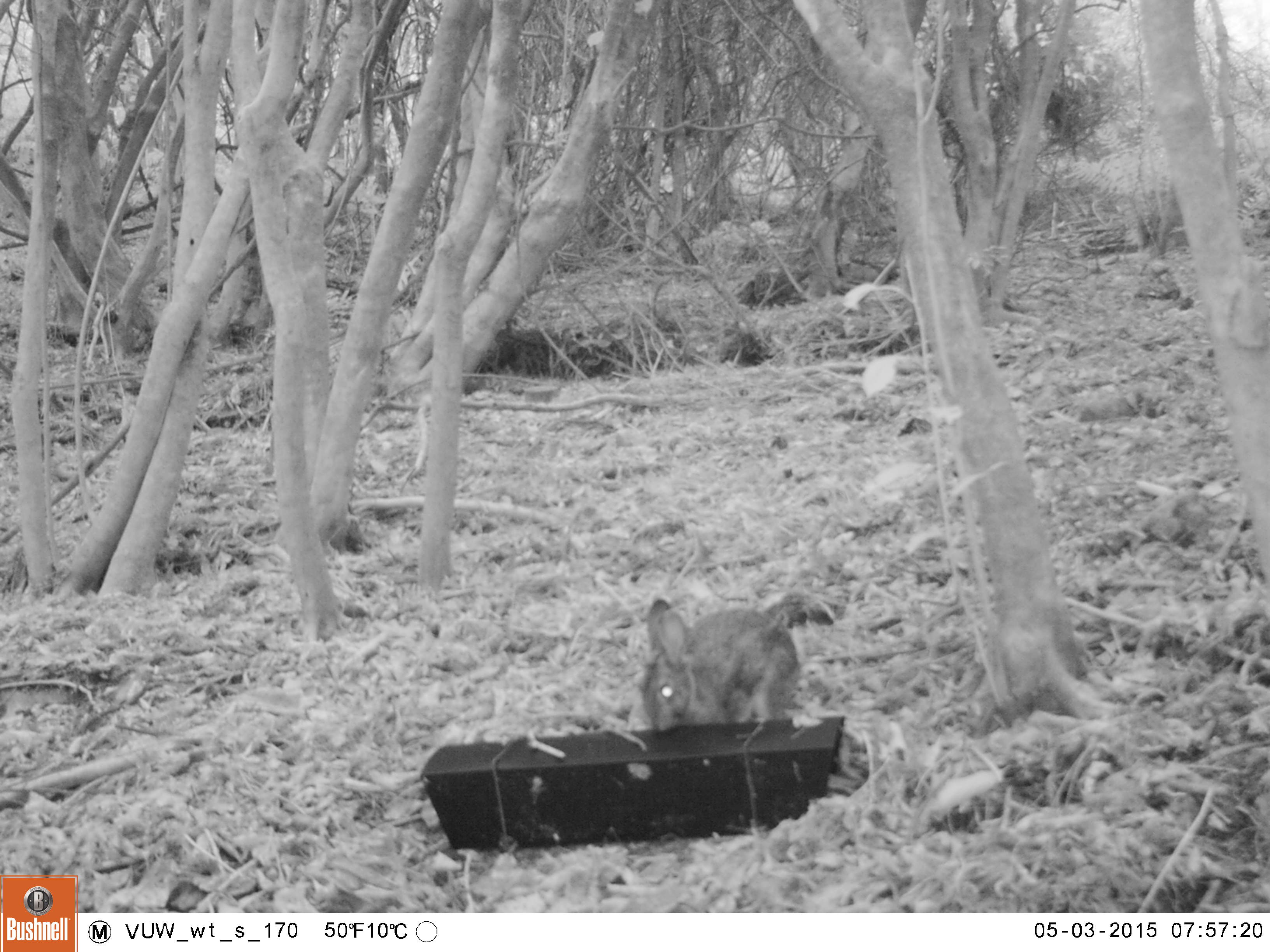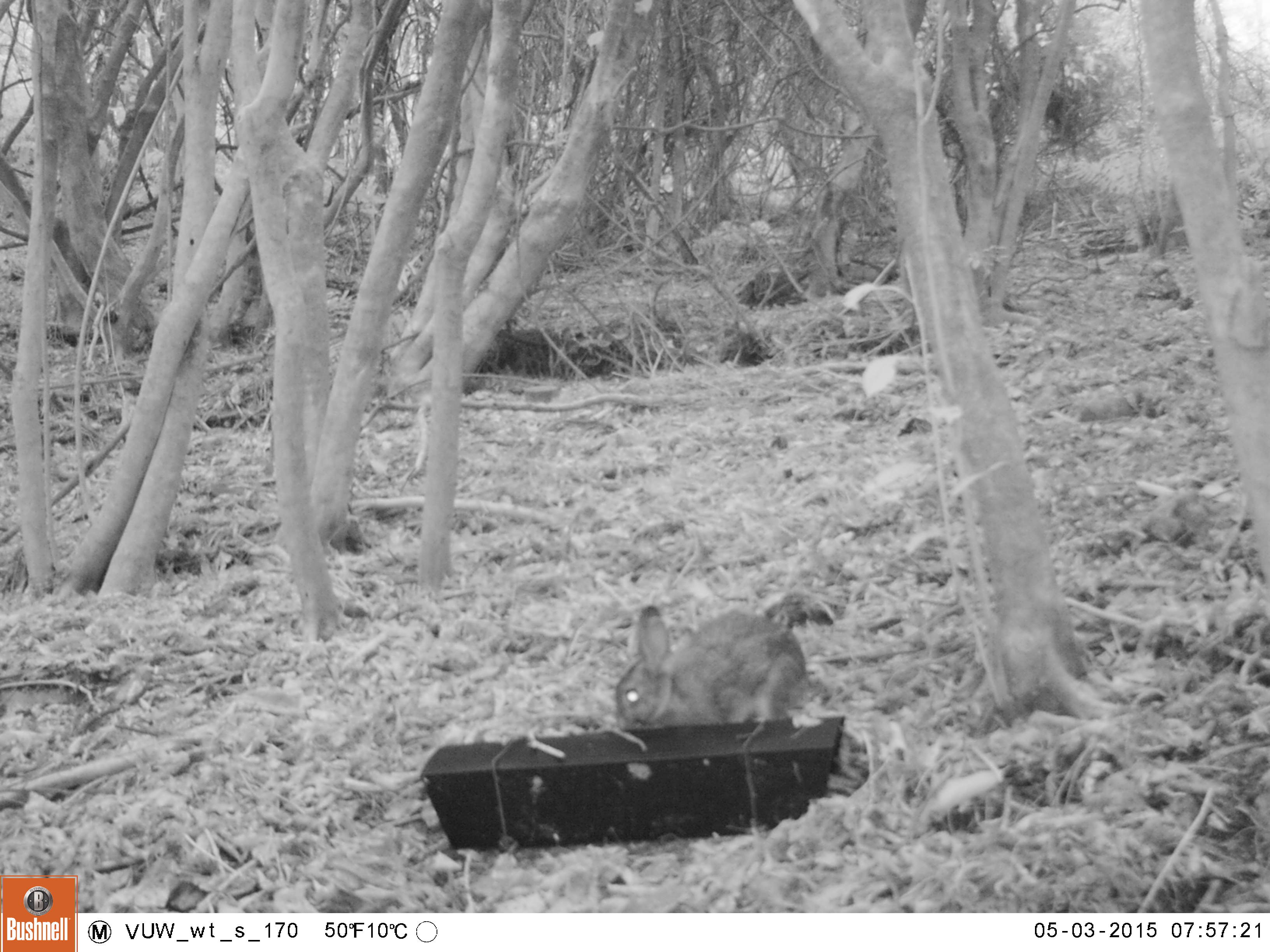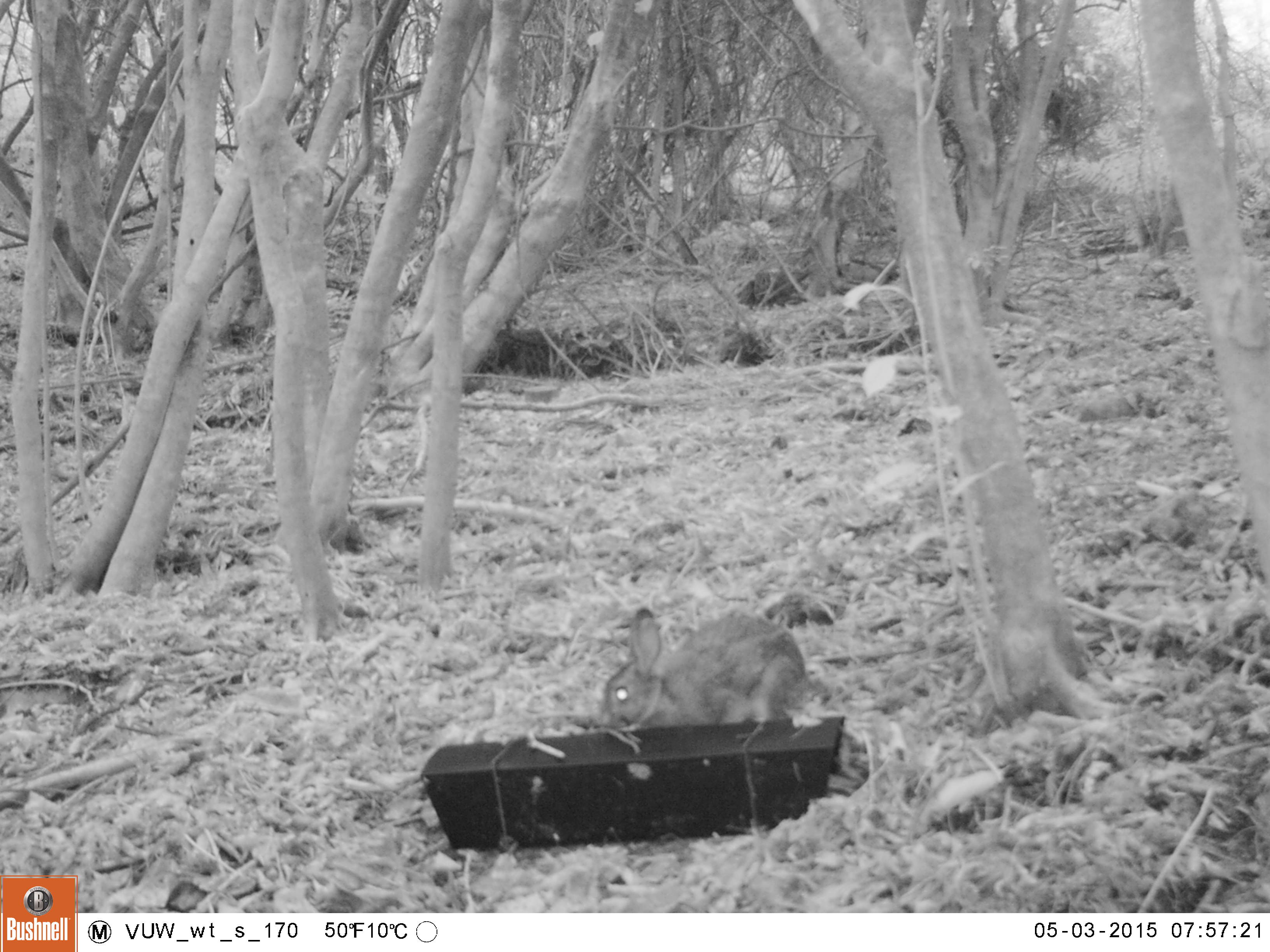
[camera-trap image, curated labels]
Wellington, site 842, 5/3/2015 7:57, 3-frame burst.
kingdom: Animalia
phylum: Chordata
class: Mammalia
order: Lagomorpha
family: Leporidae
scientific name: Leporidae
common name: rabbit